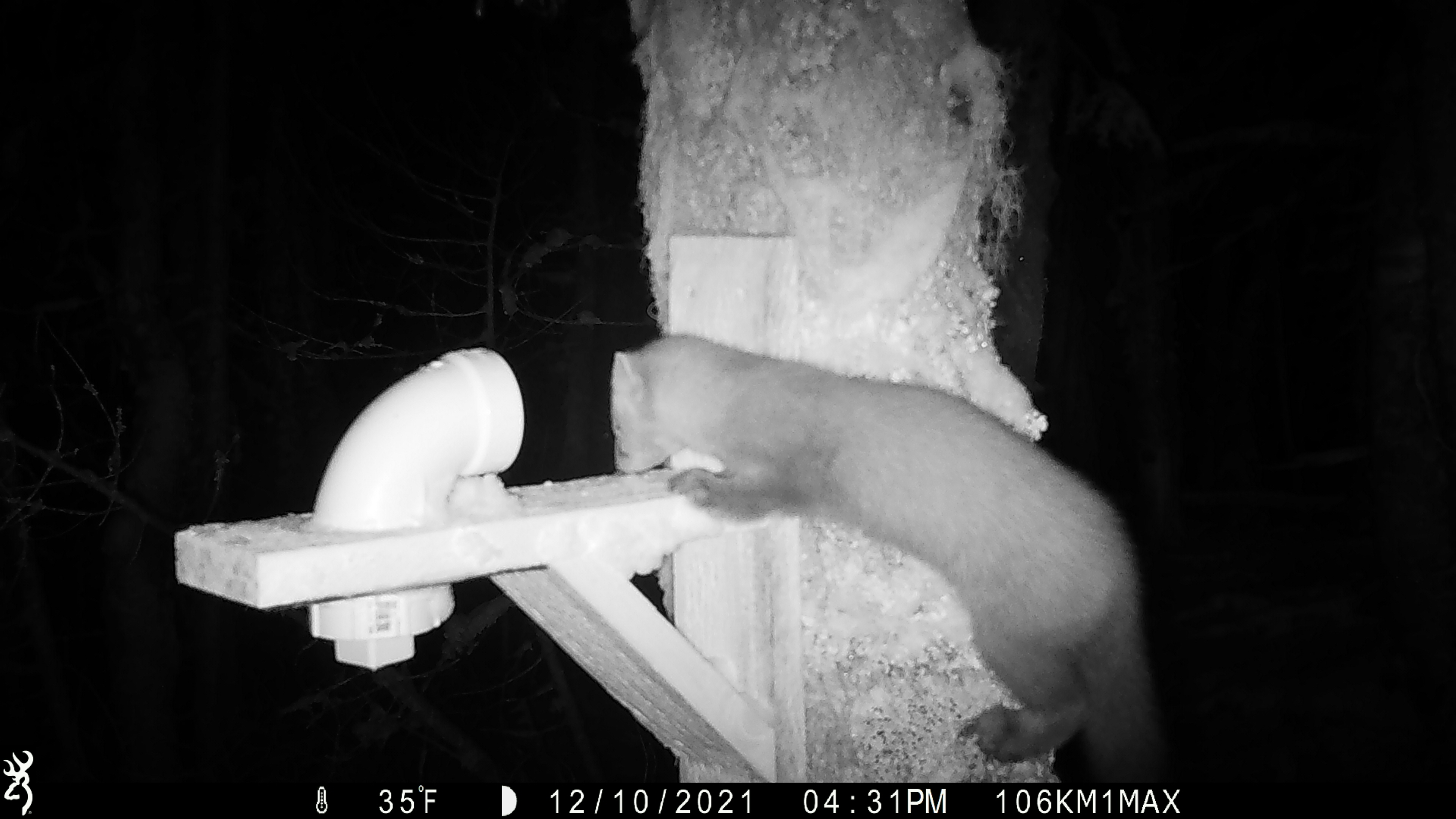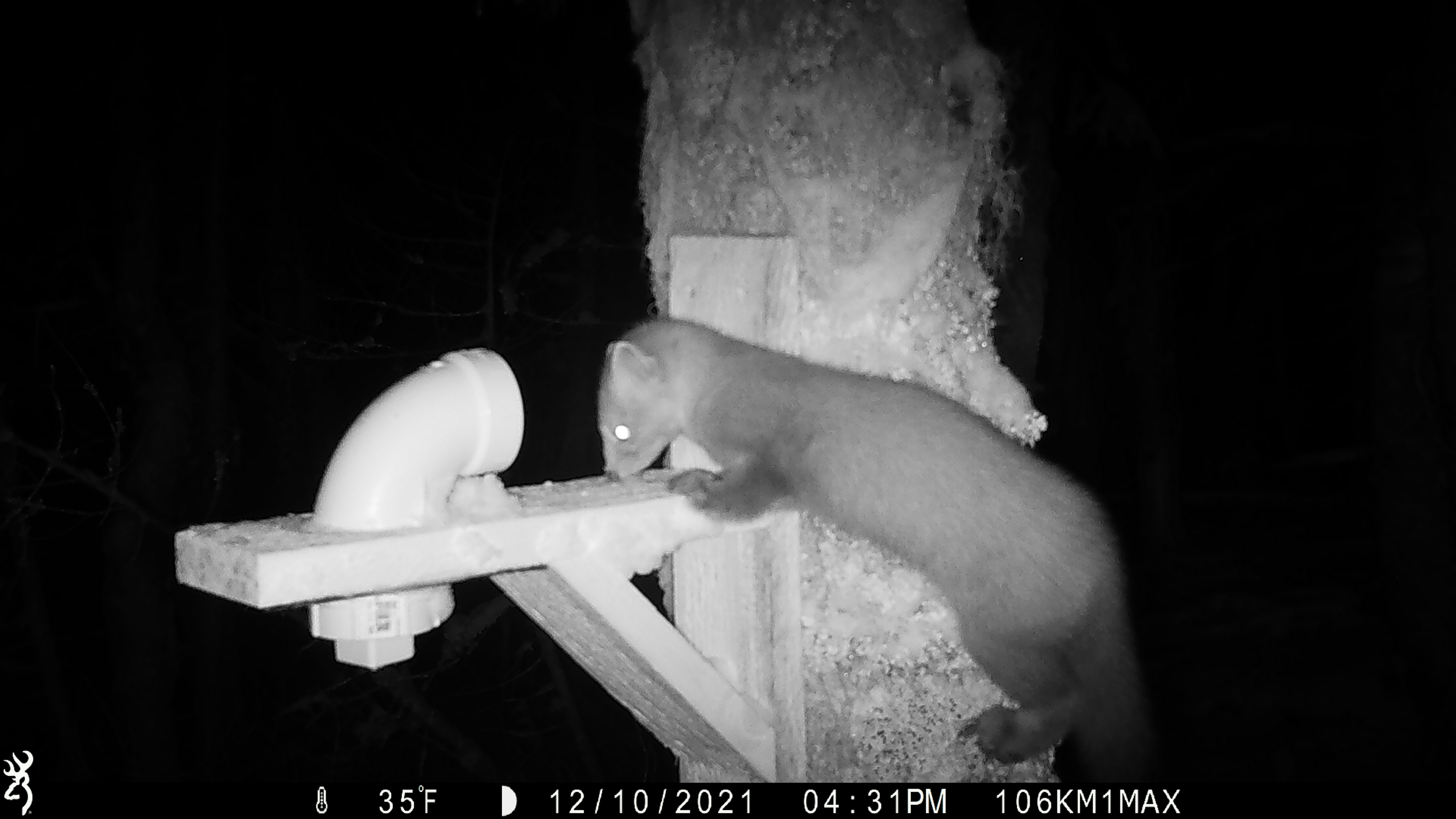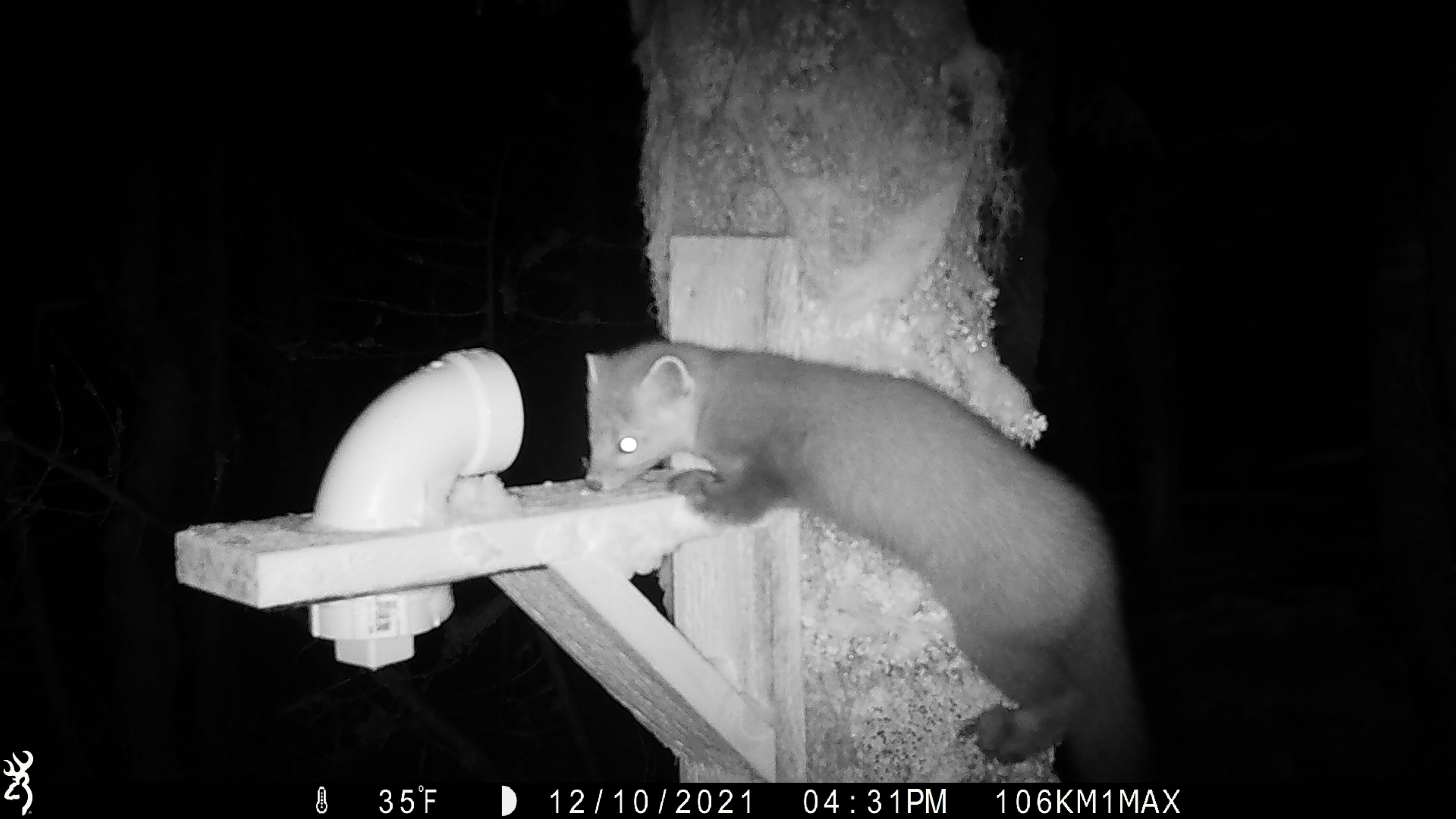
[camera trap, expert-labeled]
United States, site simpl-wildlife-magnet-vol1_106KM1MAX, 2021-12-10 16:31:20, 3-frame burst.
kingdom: Animalia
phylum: Chordata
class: Mammalia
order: Carnivora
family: Mustelidae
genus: Martes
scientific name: Martes americana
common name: american marten